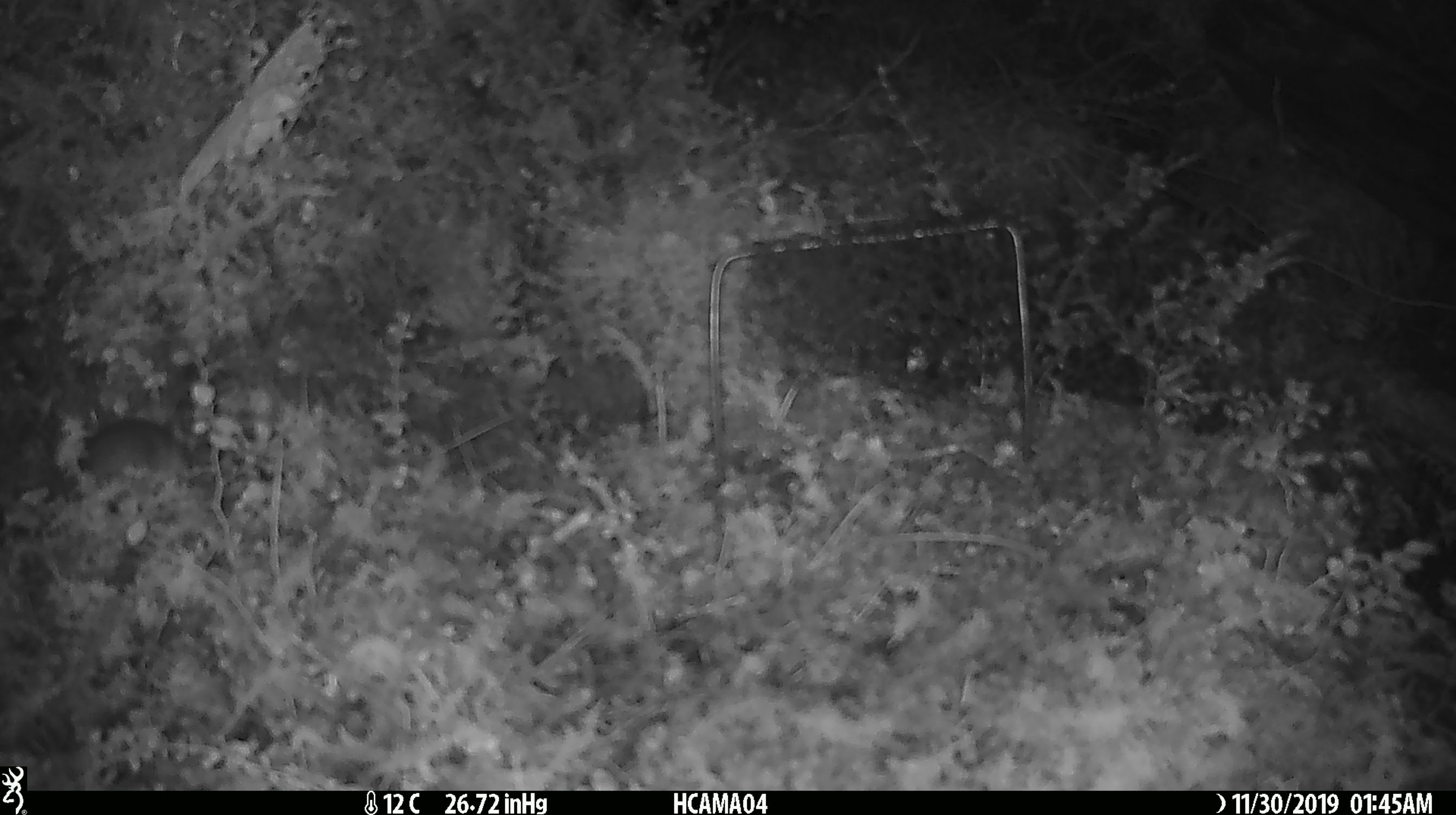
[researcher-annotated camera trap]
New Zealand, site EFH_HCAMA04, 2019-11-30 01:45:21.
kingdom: Animalia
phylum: Chordata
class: Mammalia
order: Rodentia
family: Muridae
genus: Mus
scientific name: Mus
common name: mouse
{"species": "mouse (Mus)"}